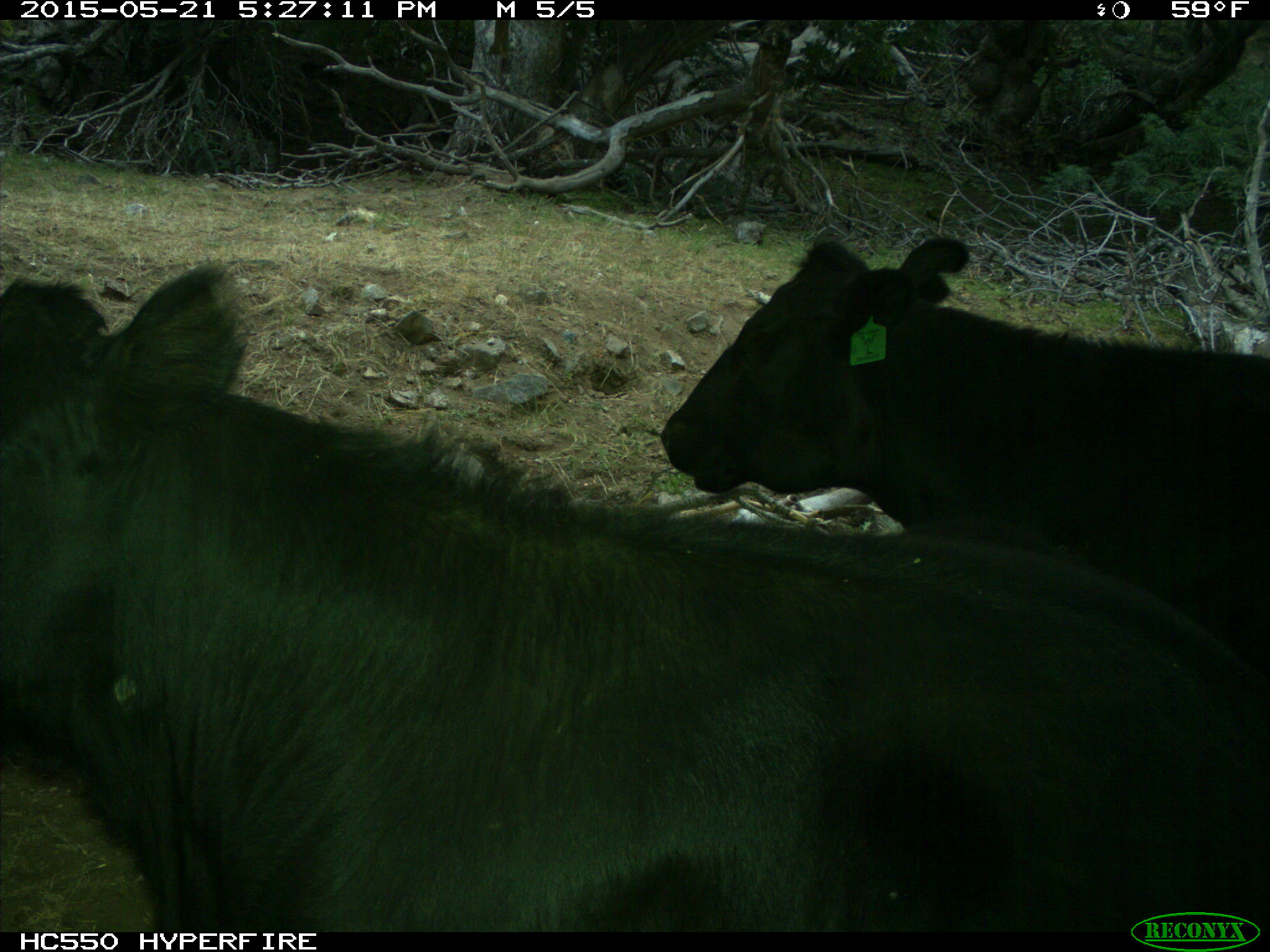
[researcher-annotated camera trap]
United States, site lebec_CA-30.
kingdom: Animalia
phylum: Chordata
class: Mammalia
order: Artiodactyla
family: Bovidae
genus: Bos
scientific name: Bos taurus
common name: domestic cow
Bos taurus (domestic cow).